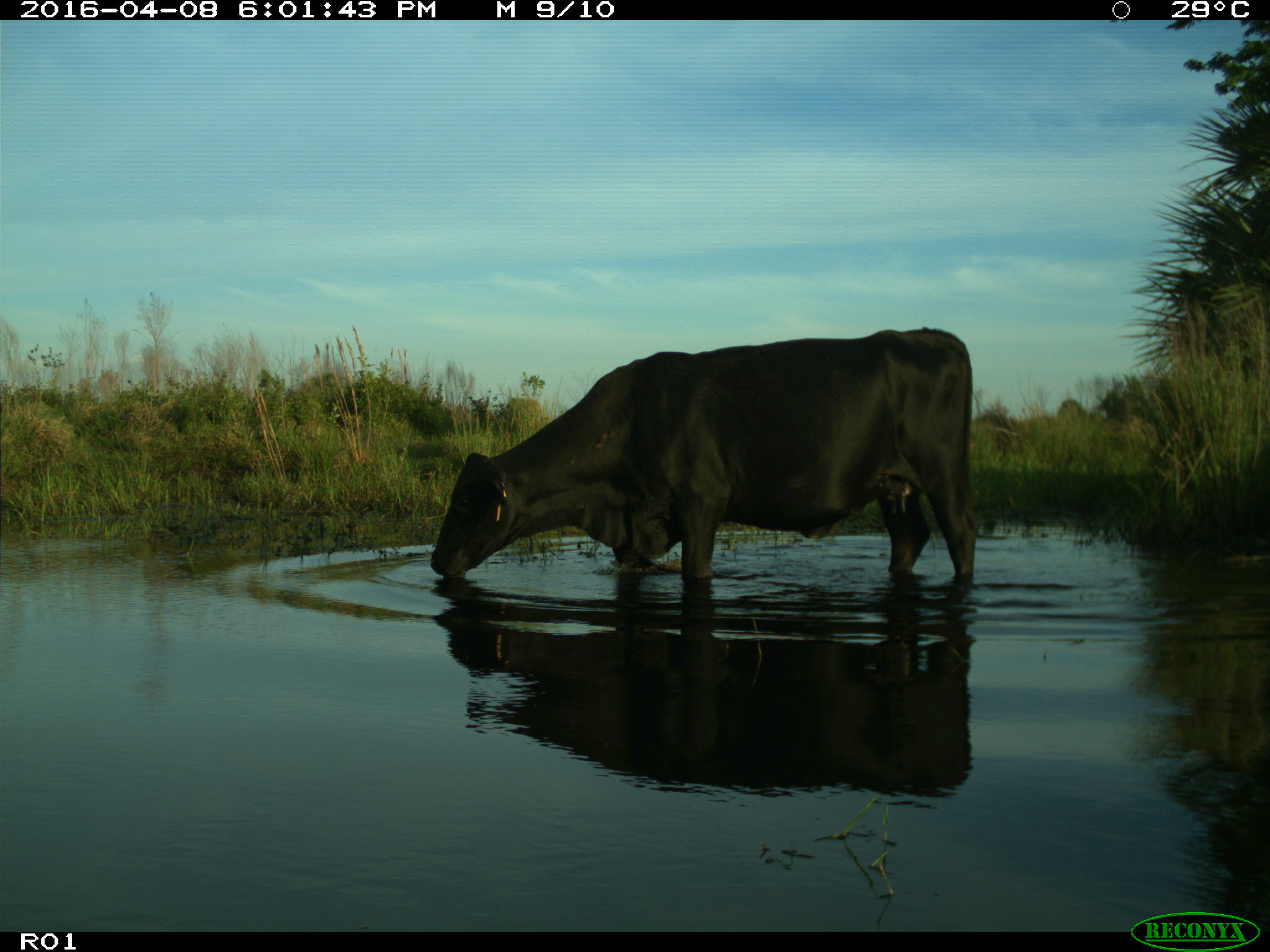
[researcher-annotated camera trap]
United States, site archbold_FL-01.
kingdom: Animalia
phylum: Chordata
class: Mammalia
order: Artiodactyla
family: Bovidae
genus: Bos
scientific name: Bos taurus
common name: domestic cow